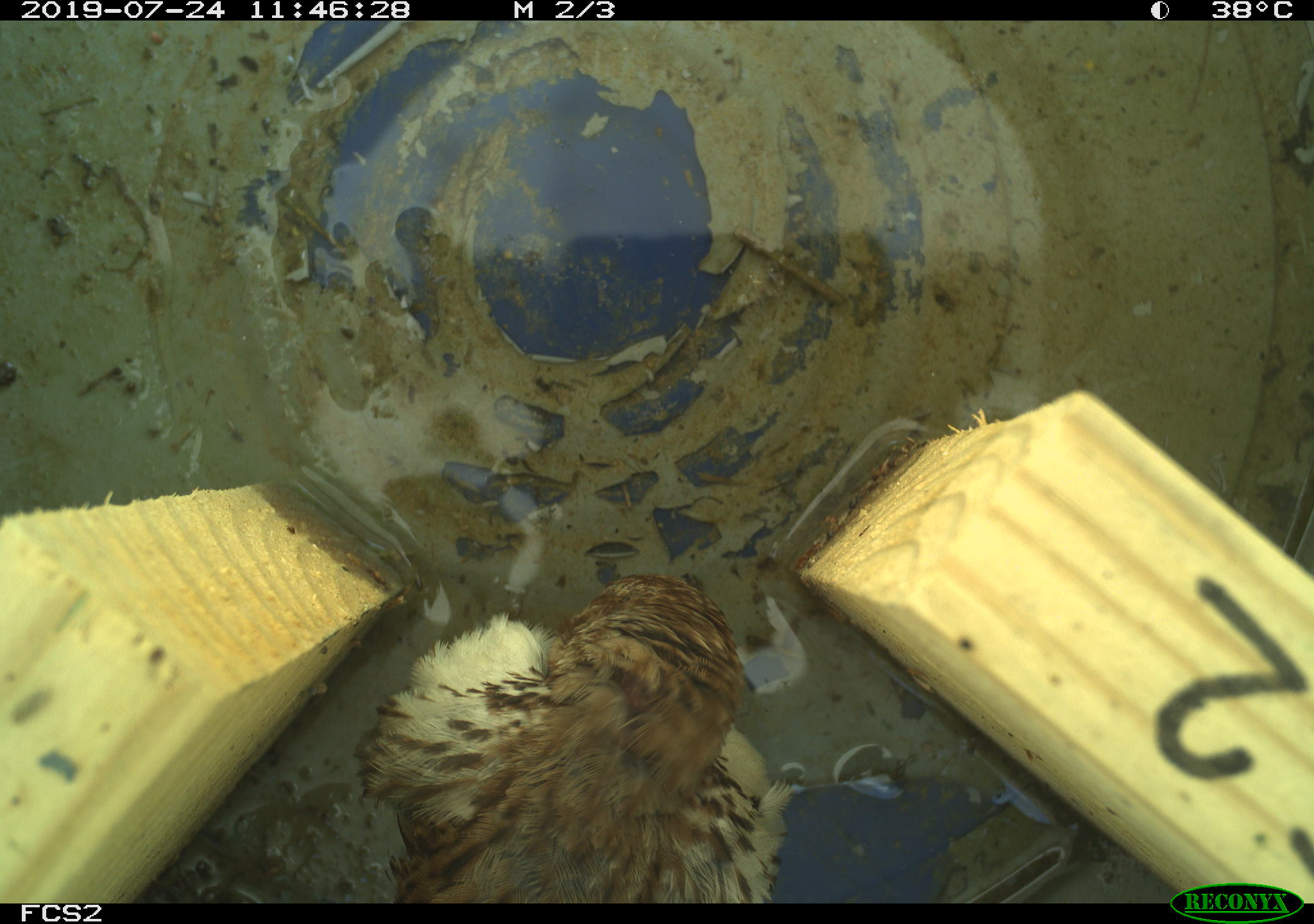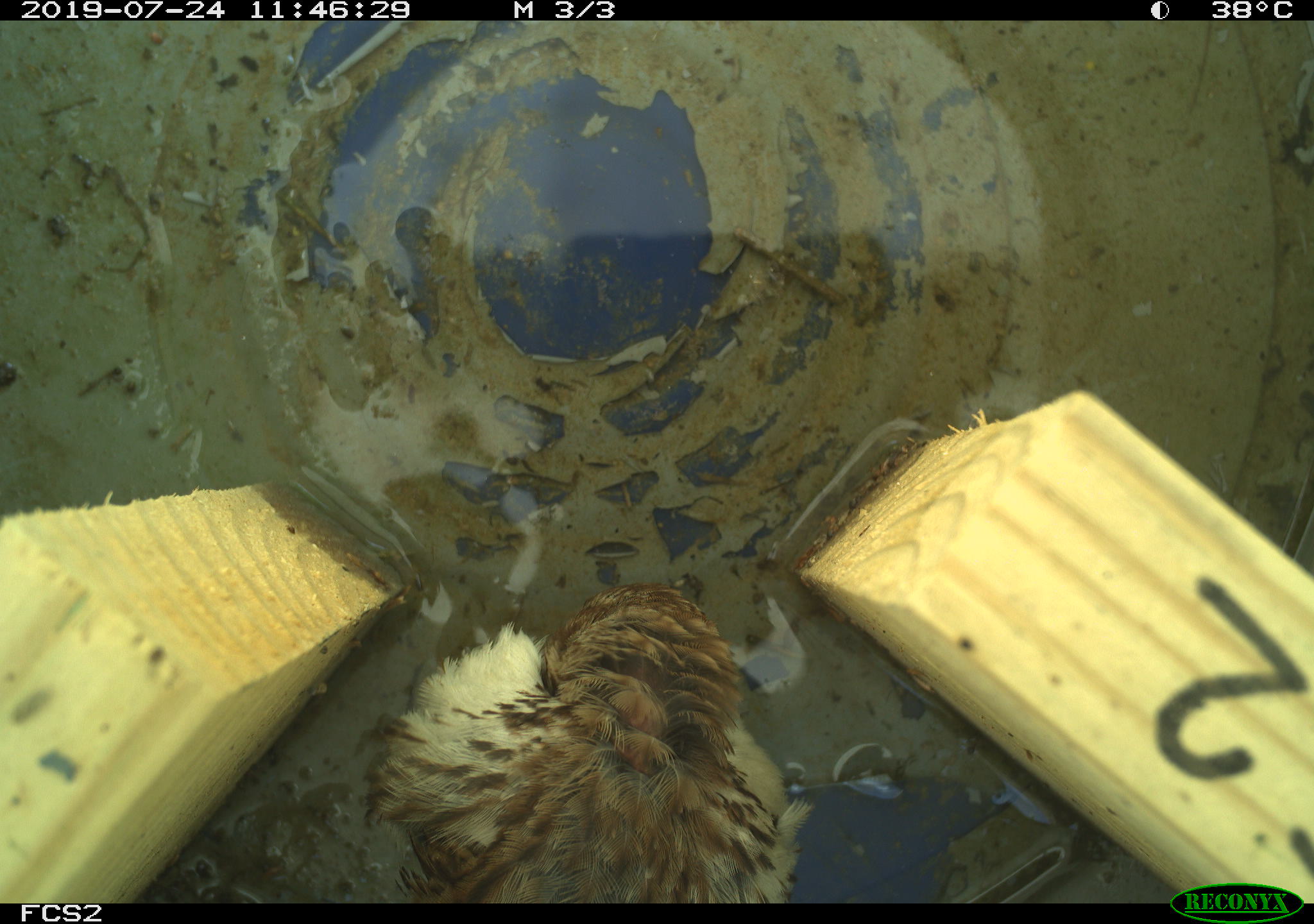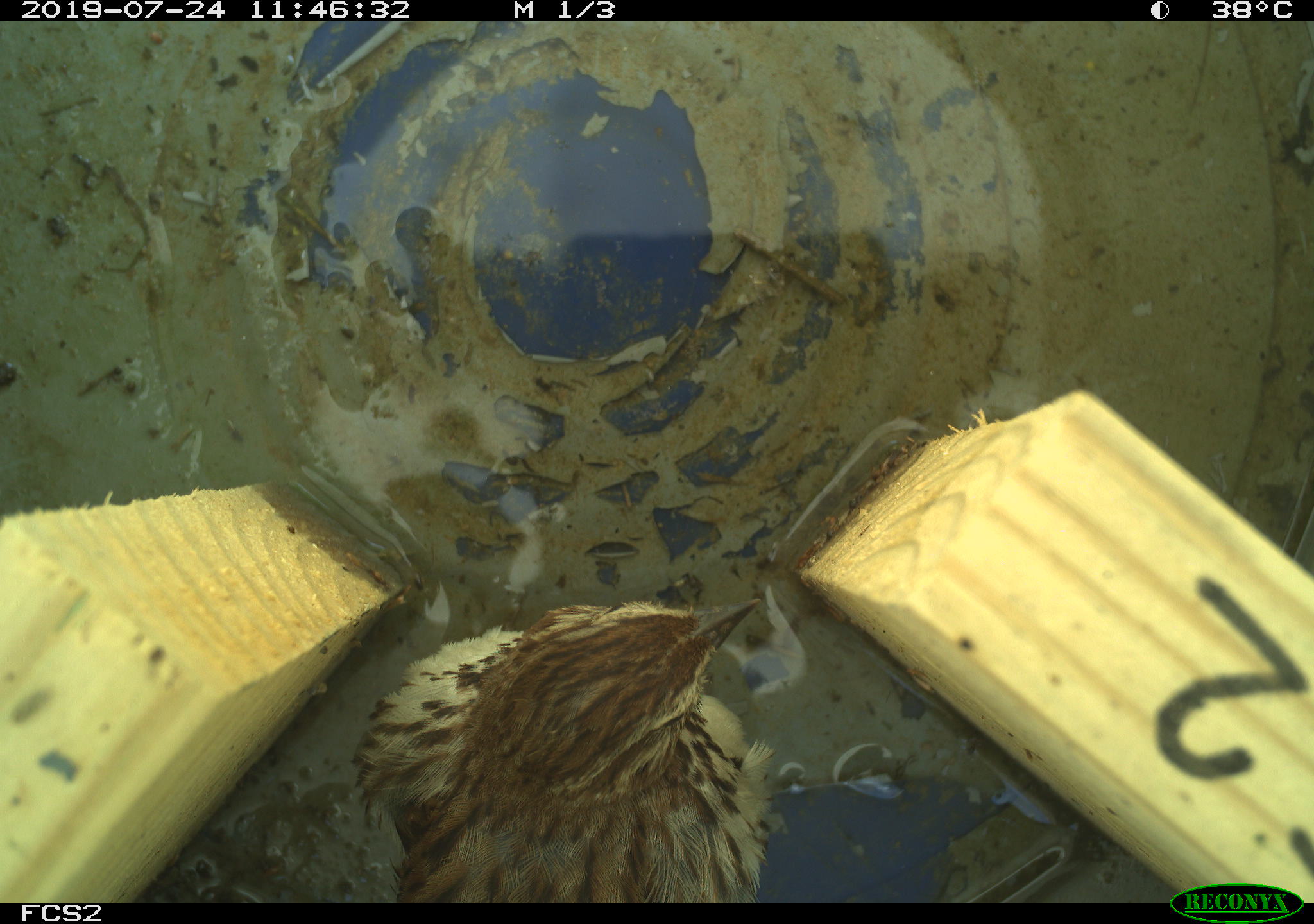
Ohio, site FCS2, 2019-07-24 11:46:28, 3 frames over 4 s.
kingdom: Animalia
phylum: Chordata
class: Aves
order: Passeriformes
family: Passerellidae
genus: Melospiza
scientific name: Melospiza melodia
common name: song sparrow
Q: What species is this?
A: Song sparrow (Melospiza melodia).